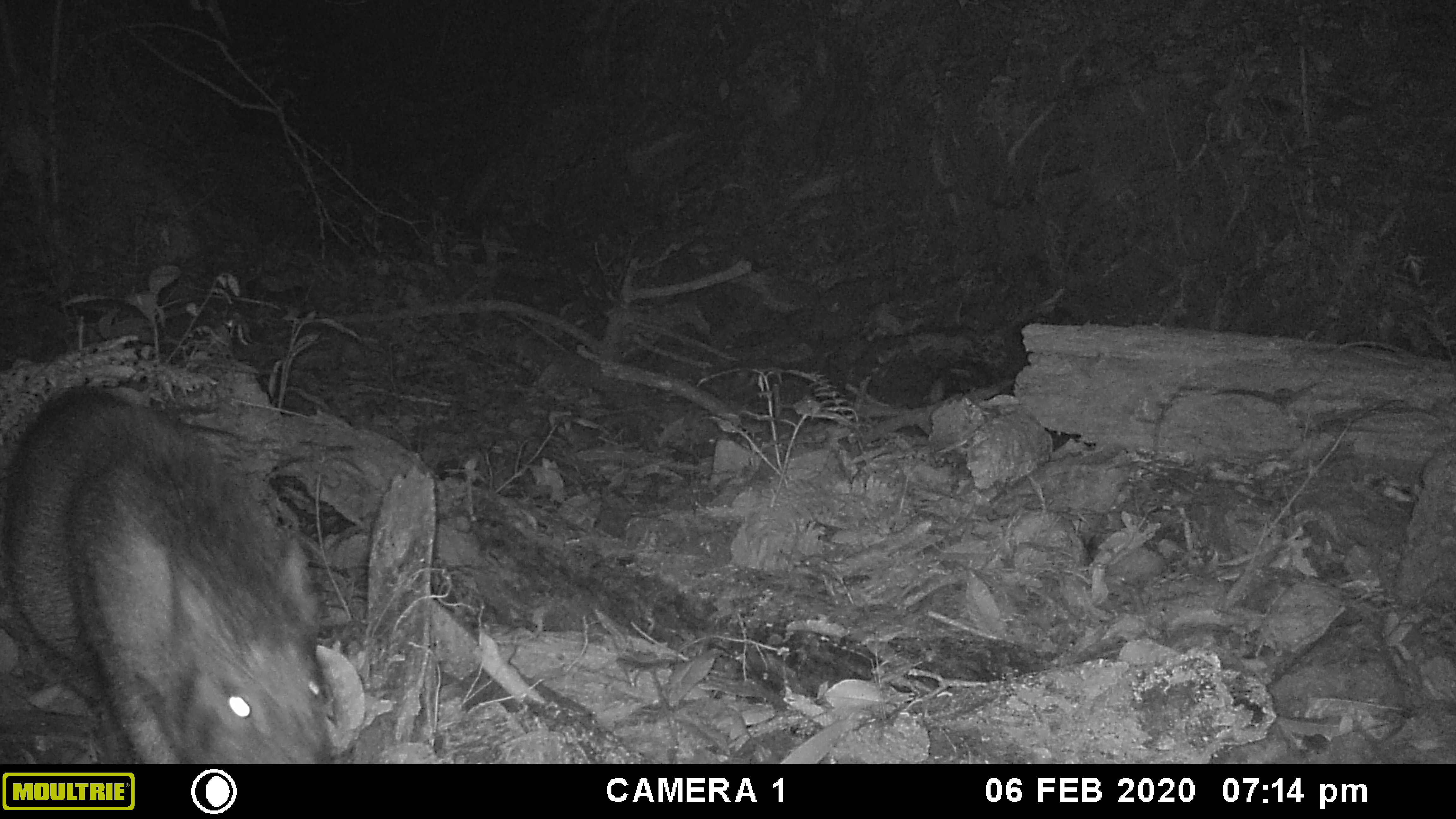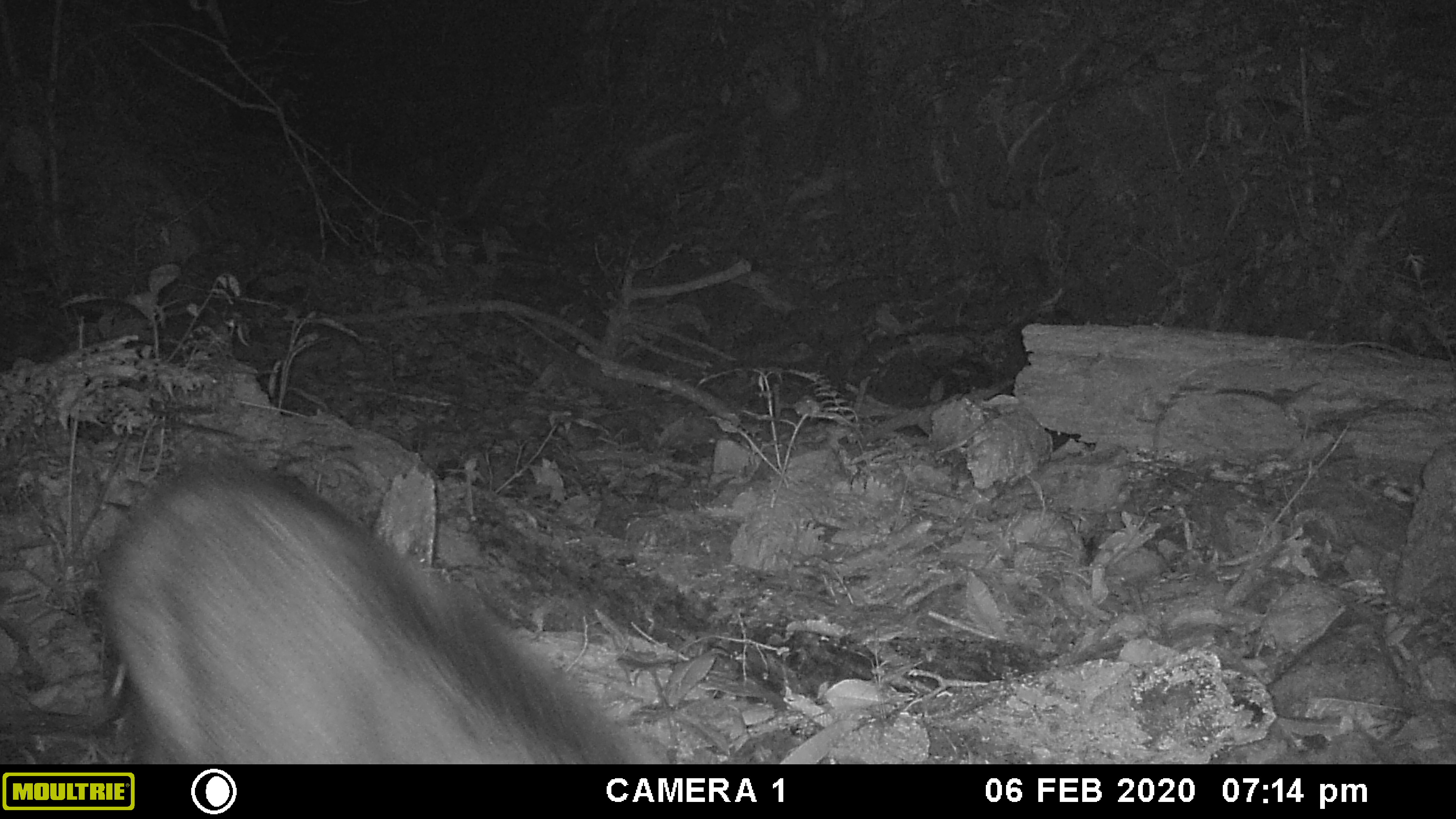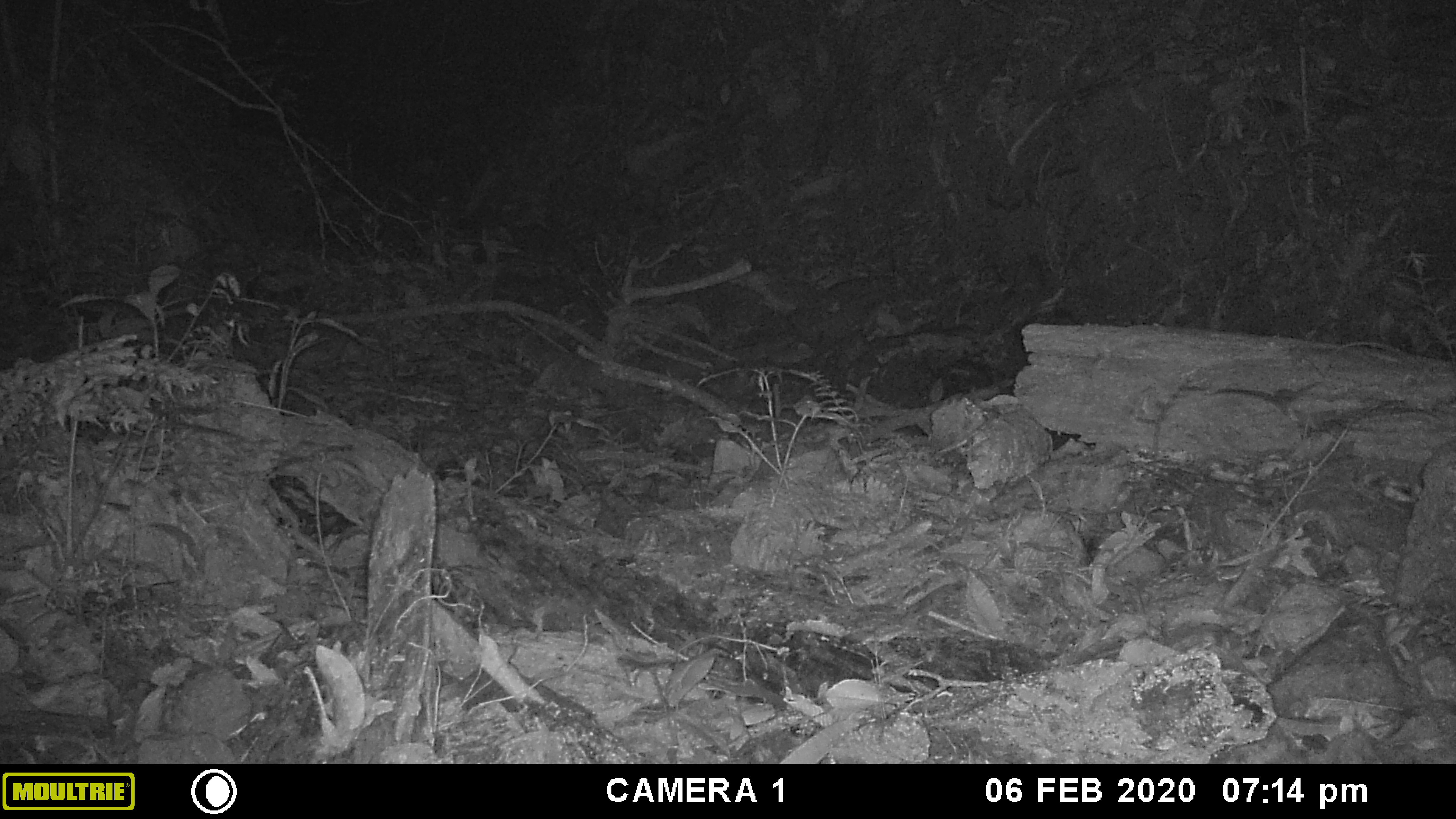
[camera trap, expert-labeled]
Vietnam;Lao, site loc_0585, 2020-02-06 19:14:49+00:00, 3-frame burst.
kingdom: Animalia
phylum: Chordata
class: Mammalia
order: Artiodactyla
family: Suidae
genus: Sus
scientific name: Sus scrofa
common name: eurasian wild pig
Eurasian wild pig (Sus scrofa). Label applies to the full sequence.